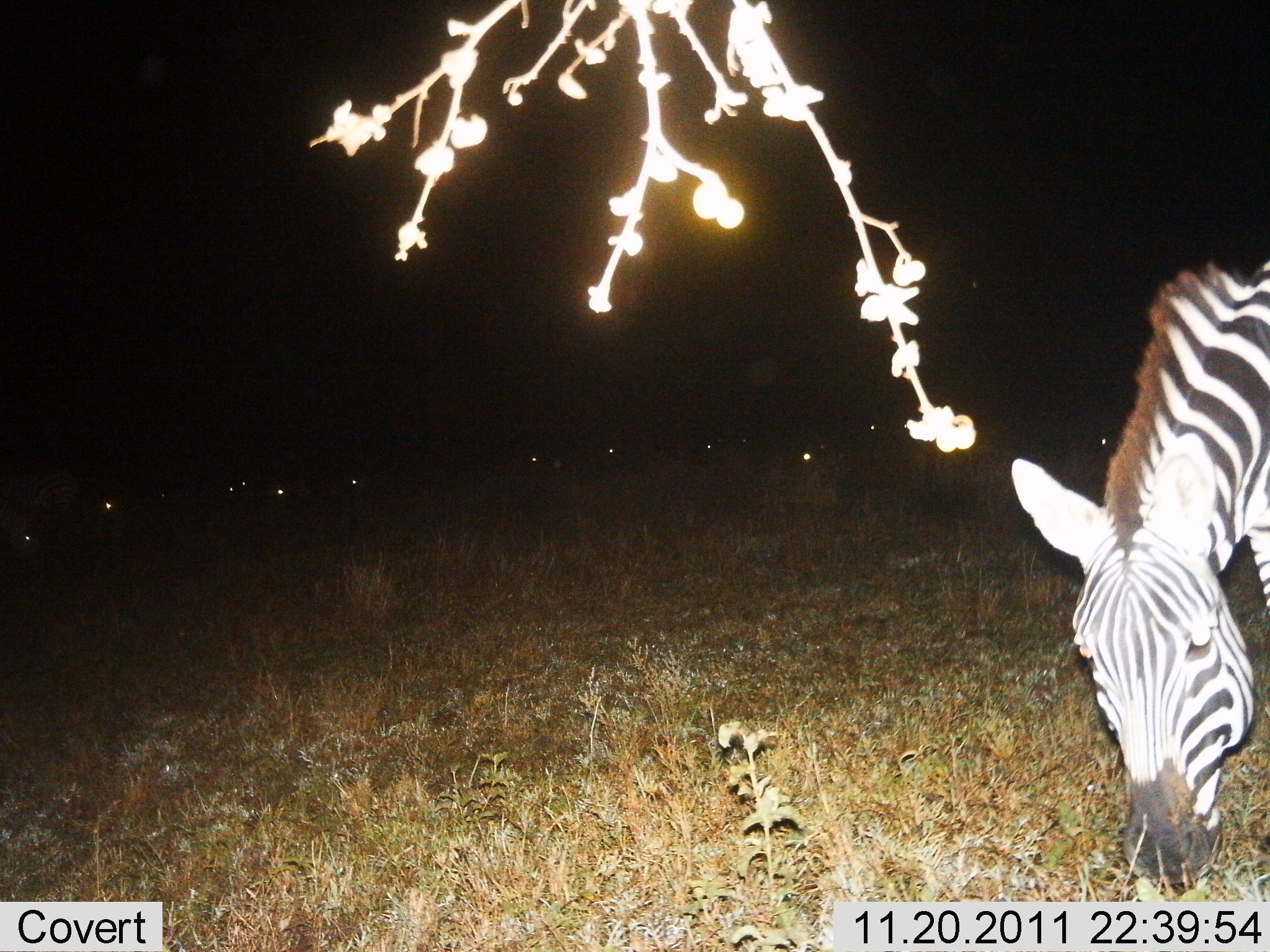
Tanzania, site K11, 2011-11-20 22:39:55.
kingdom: Animalia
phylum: Chordata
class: Mammalia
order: Perissodactyla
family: Equidae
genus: Equus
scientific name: Equus quagga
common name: plains zebra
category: zebra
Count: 1.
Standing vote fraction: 25%.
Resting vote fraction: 0%.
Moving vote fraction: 0%.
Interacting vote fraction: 0%.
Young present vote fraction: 0%.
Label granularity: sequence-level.